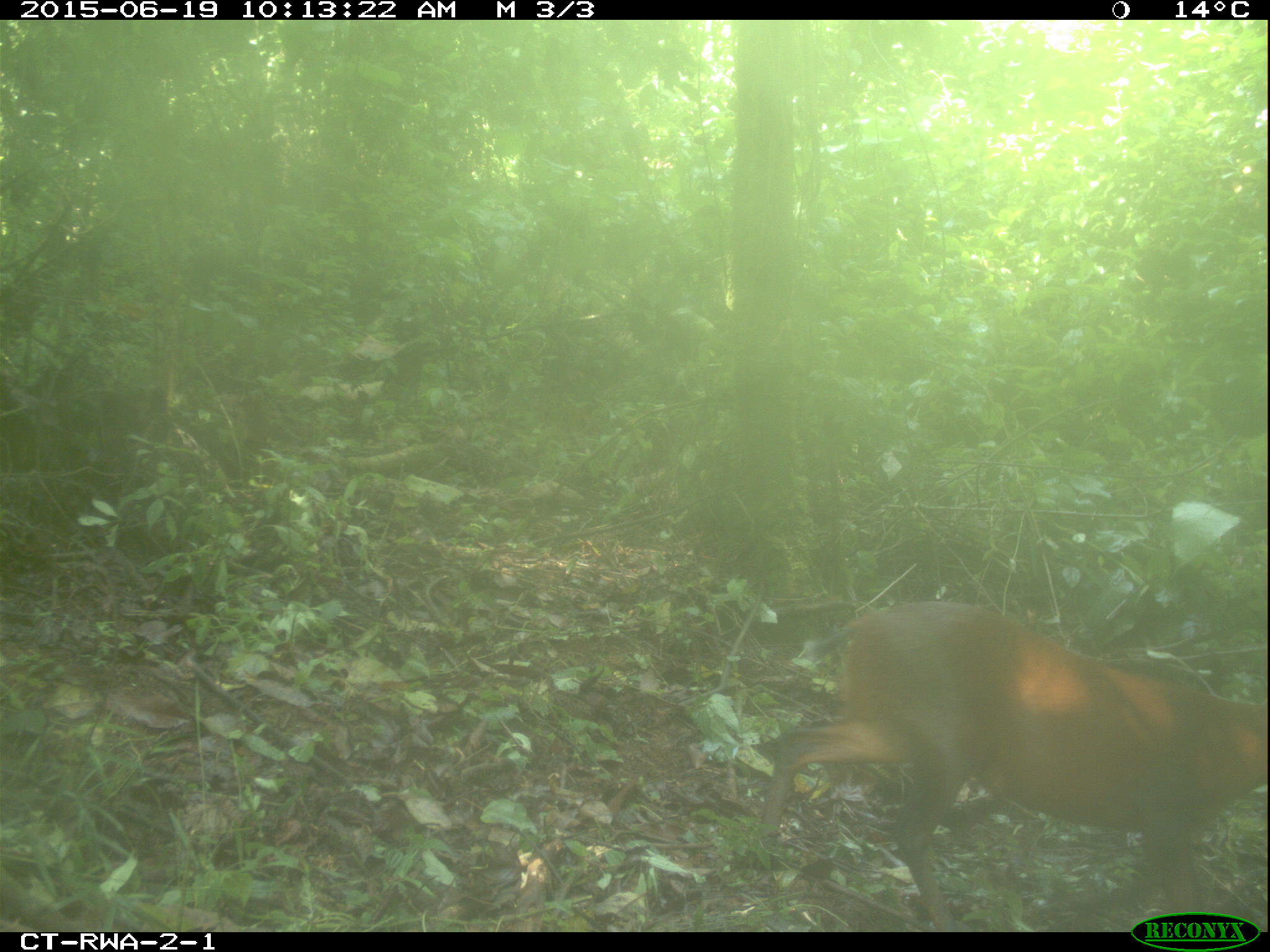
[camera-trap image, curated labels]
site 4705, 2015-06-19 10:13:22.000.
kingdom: Animalia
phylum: Chordata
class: Mammalia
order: Artiodactyla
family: Bovidae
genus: Cephalophus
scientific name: Cephalophus nigrifrons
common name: black-fronted duiker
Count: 1.